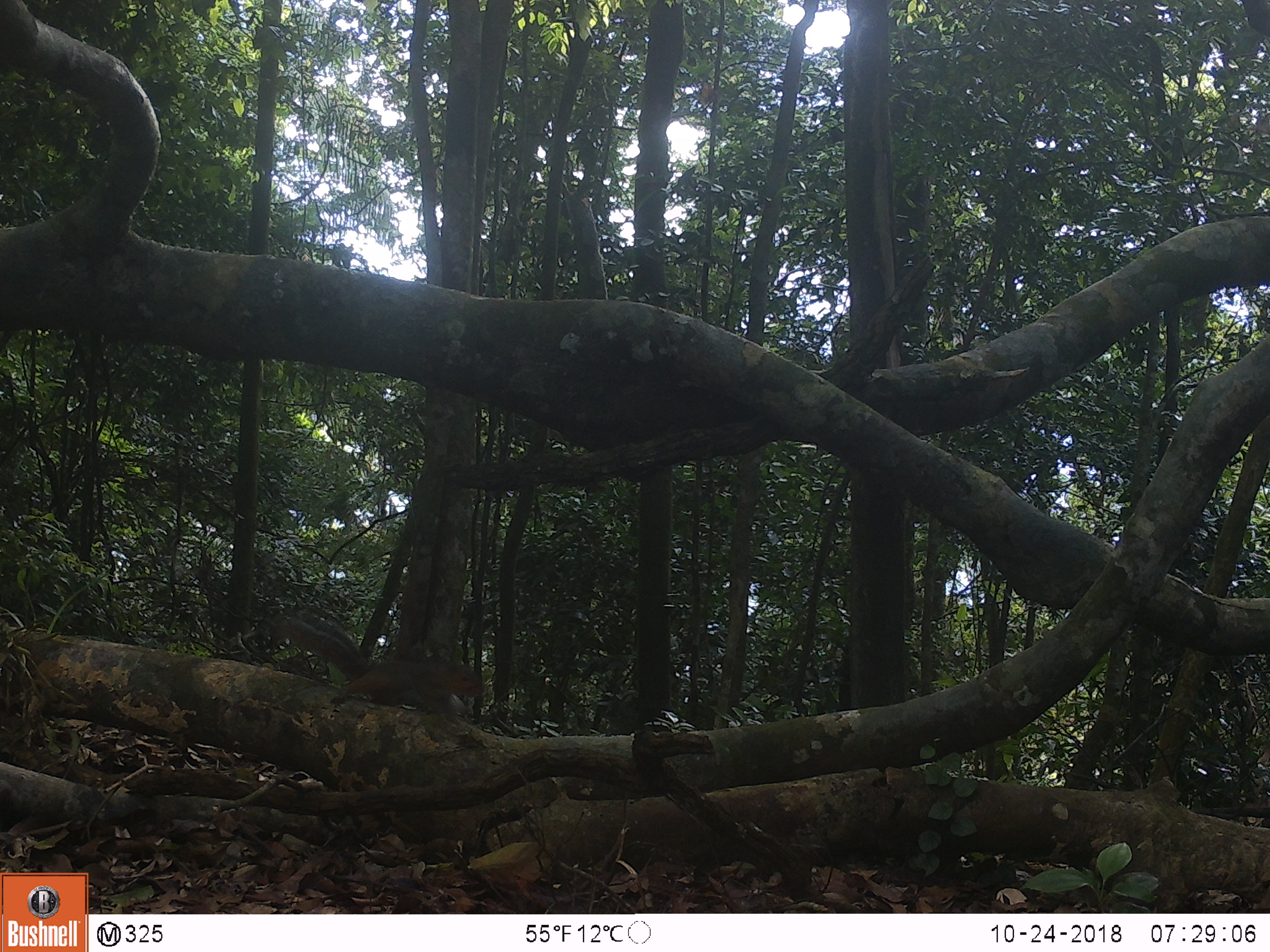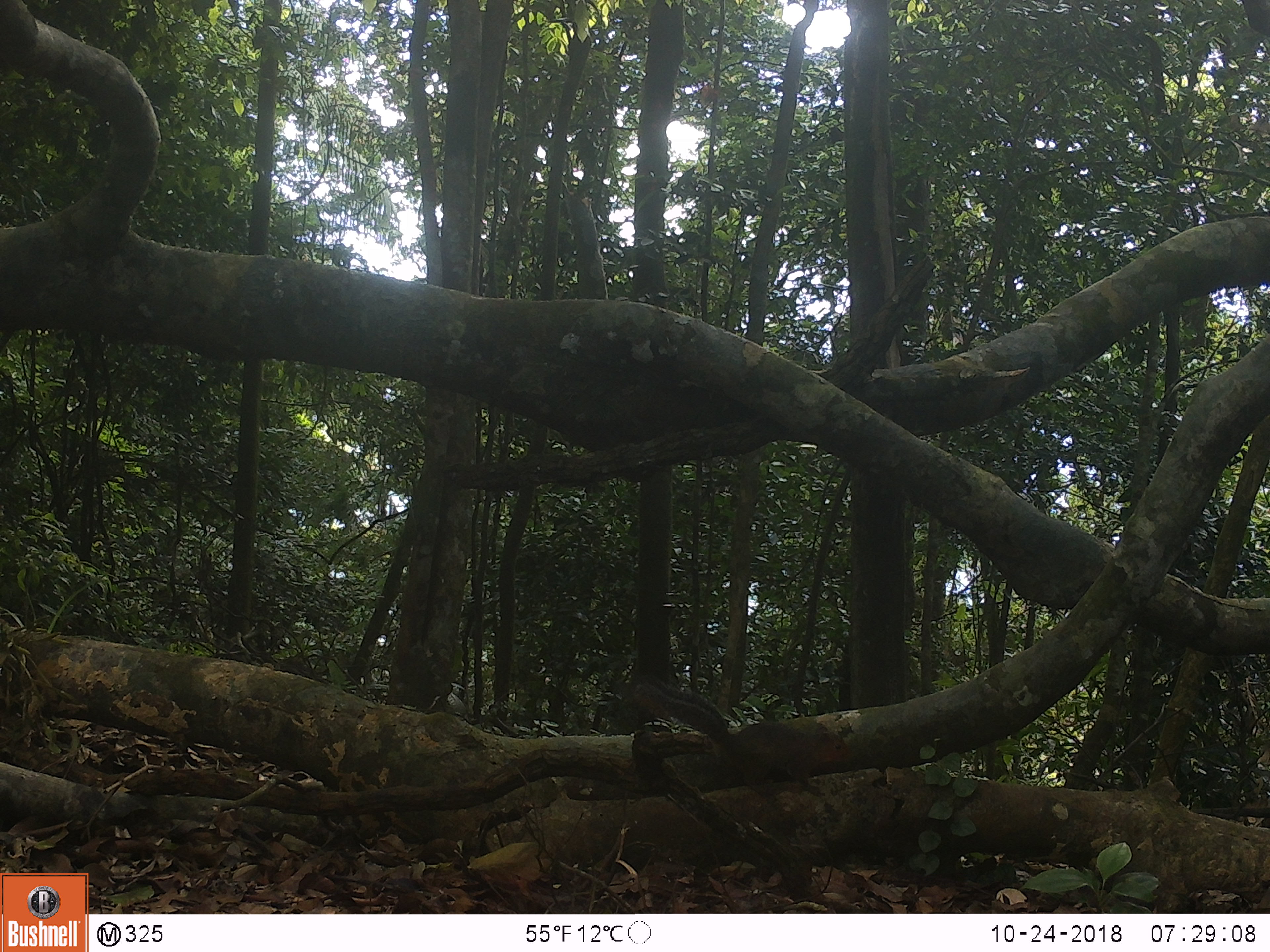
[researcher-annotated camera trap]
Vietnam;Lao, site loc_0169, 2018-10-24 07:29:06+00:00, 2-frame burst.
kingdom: Animalia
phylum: Chordata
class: Mammalia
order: Rodentia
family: Sciuridae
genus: Dremomys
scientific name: Dremomys rufigenis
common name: red-cheeked squirrel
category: red cheeked squirrel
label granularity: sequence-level